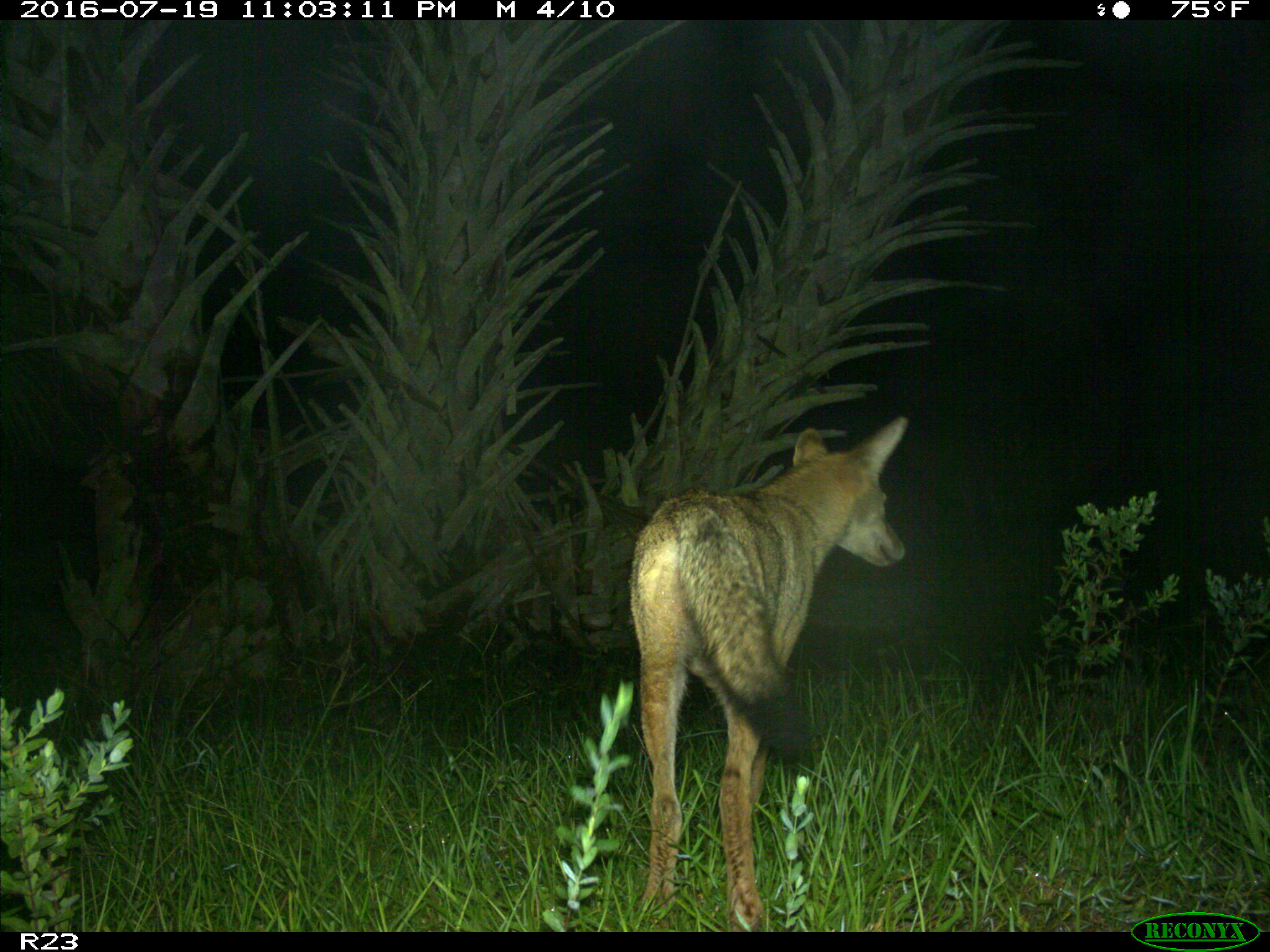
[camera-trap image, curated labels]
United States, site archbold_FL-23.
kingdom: Animalia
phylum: Chordata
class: Mammalia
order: Carnivora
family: Canidae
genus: Canis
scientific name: Canis latrans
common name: coyote